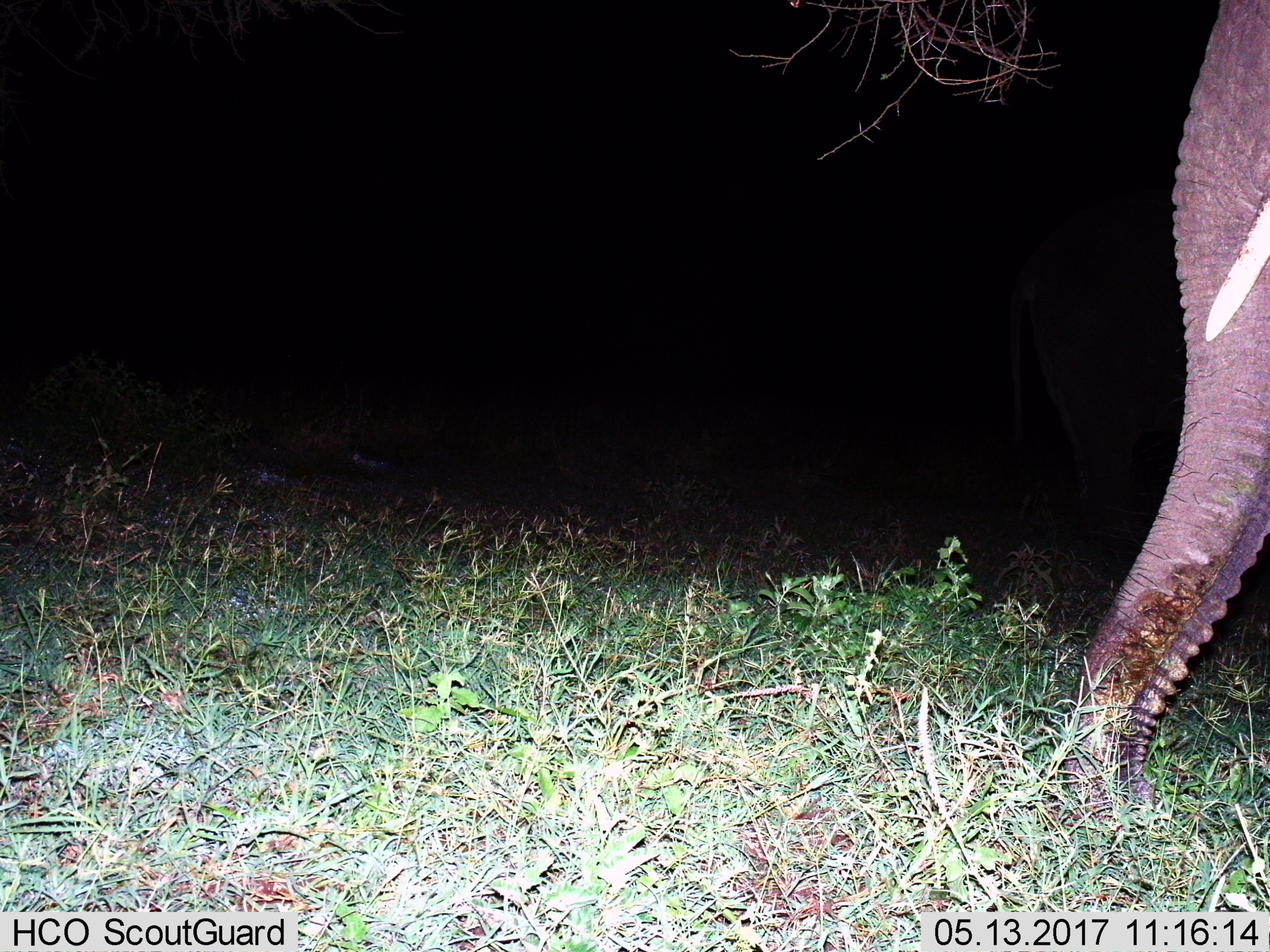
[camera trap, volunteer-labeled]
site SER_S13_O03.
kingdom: Animalia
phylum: Chordata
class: Mammalia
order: Proboscidea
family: Elephantidae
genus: Loxodonta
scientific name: Loxodonta africana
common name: african bush elephant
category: elephant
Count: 1.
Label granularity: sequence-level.